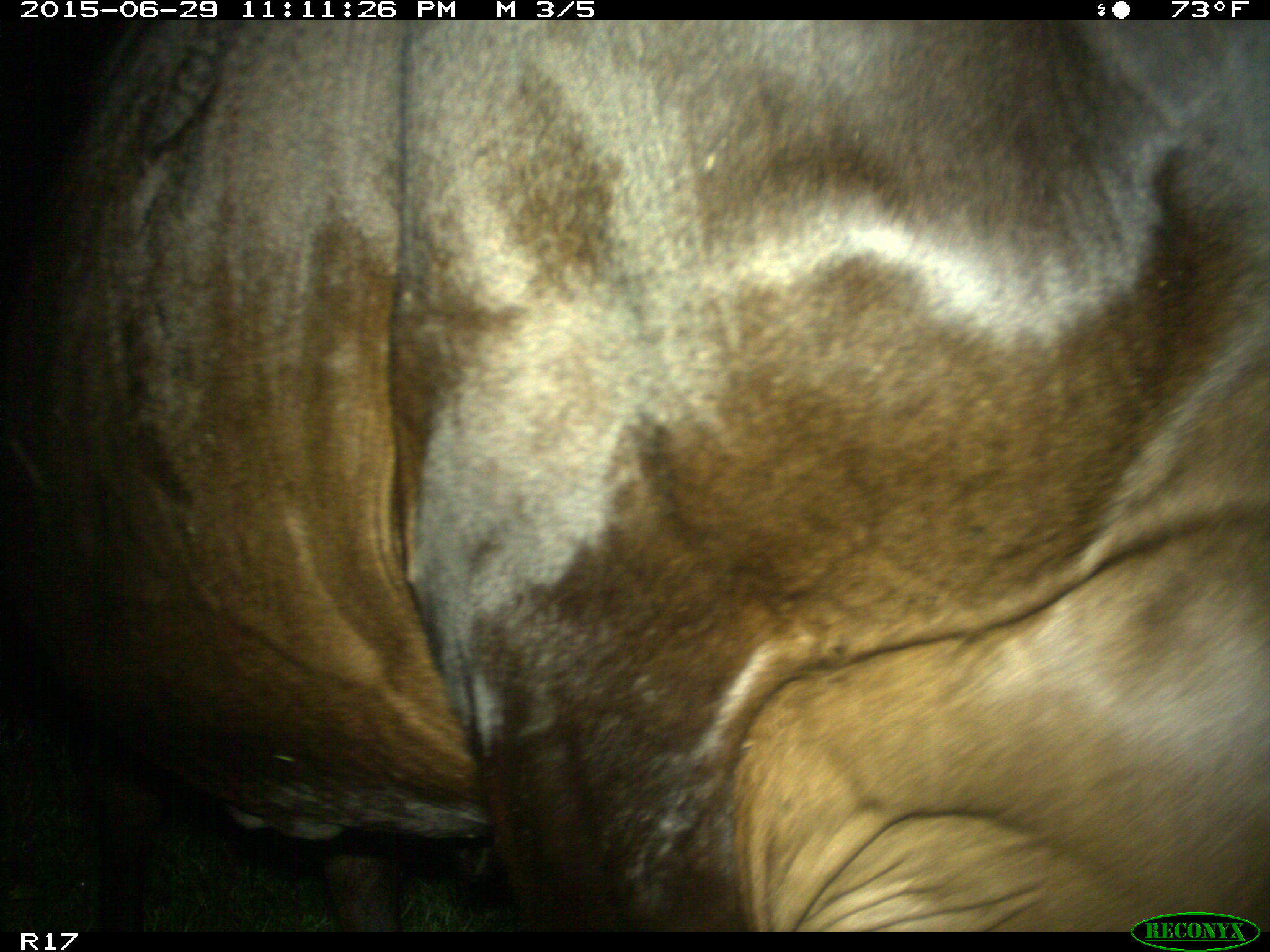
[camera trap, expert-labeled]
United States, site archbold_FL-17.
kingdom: Animalia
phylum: Chordata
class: Mammalia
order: Artiodactyla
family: Bovidae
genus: Bos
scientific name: Bos taurus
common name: domestic cow